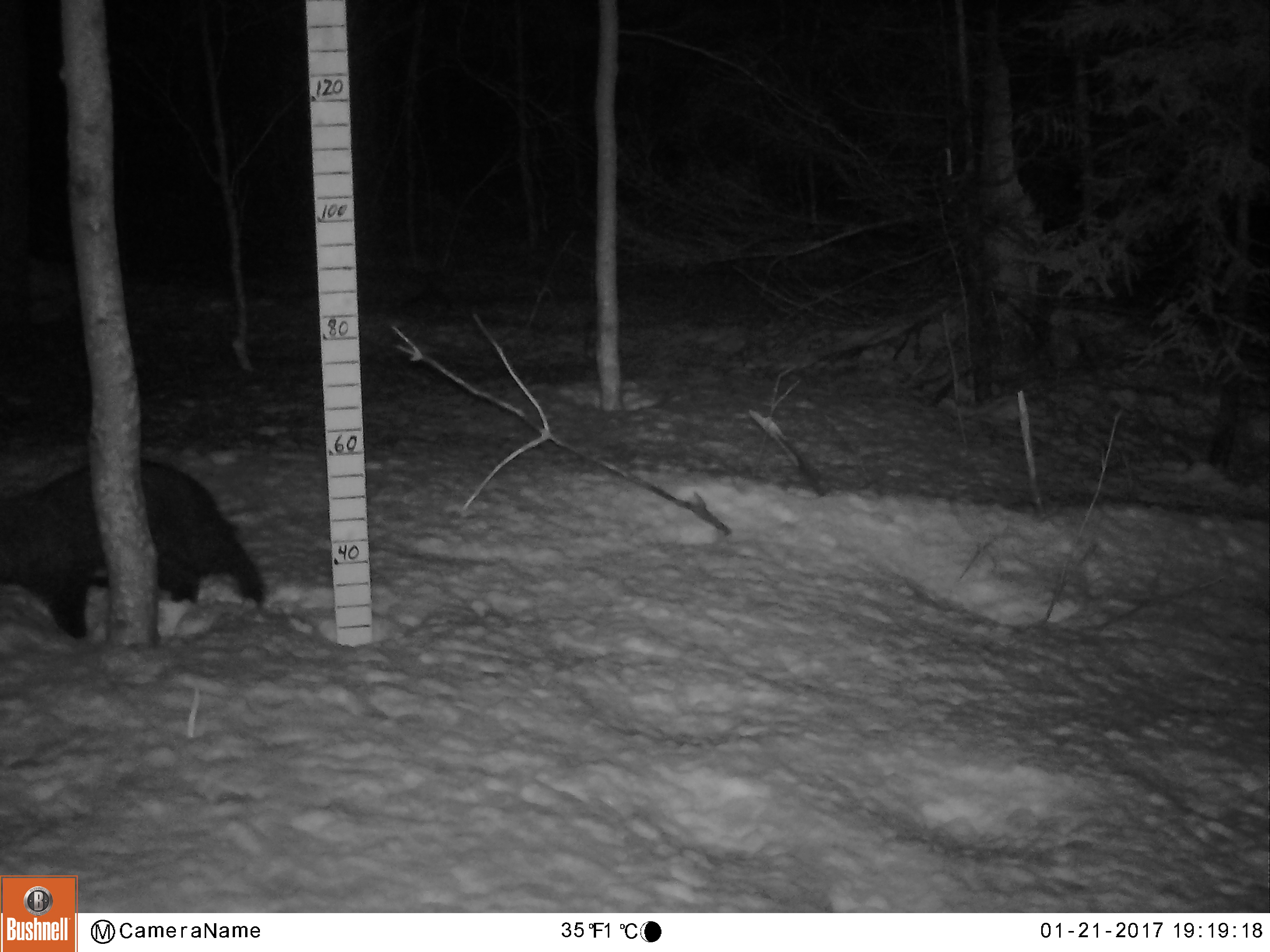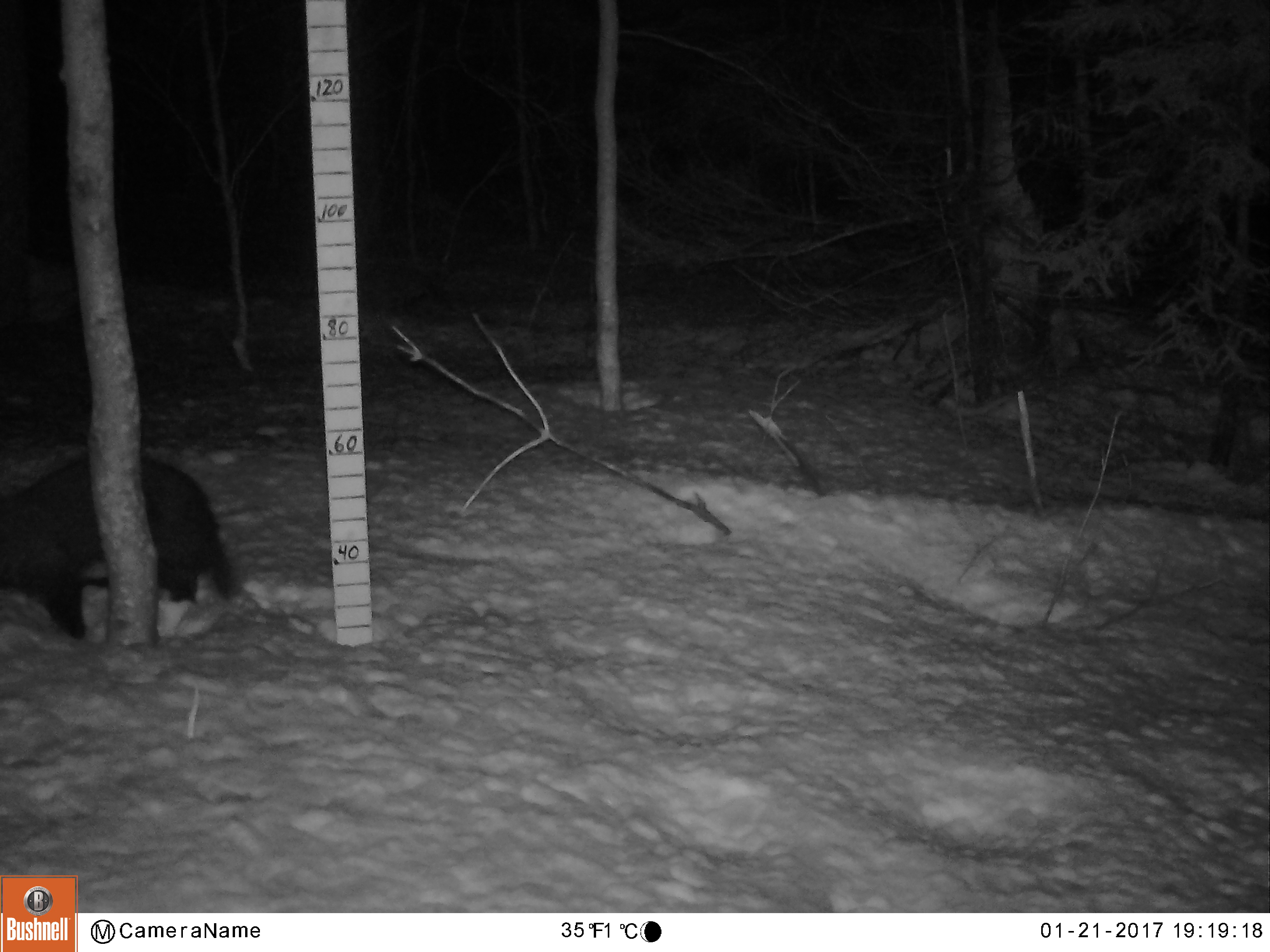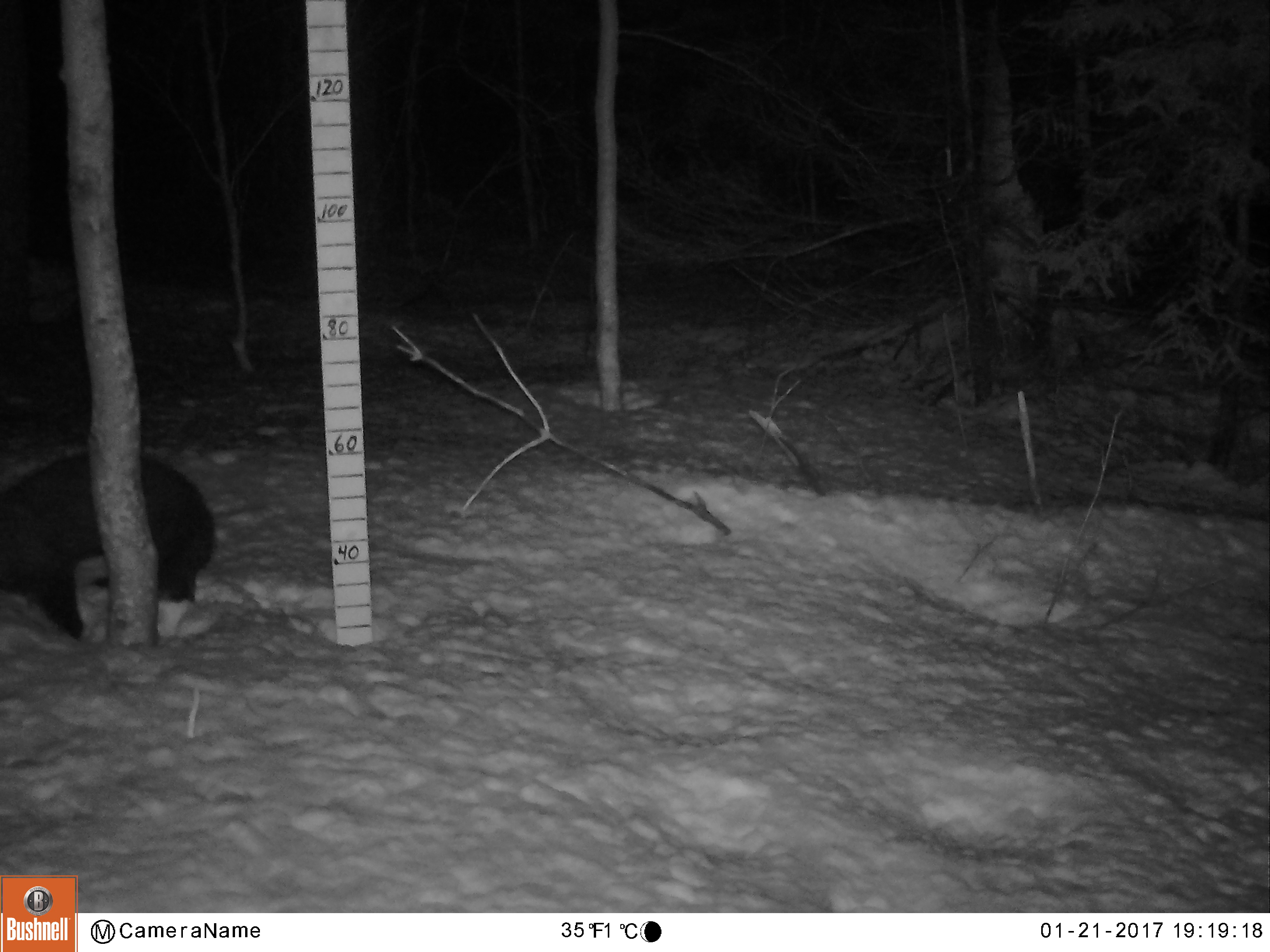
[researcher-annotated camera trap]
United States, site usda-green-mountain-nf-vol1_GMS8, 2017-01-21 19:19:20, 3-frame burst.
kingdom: Animalia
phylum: Chordata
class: Mammalia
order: Carnivora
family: Mustelidae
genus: Pekania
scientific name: Pekania pennanti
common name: fisher